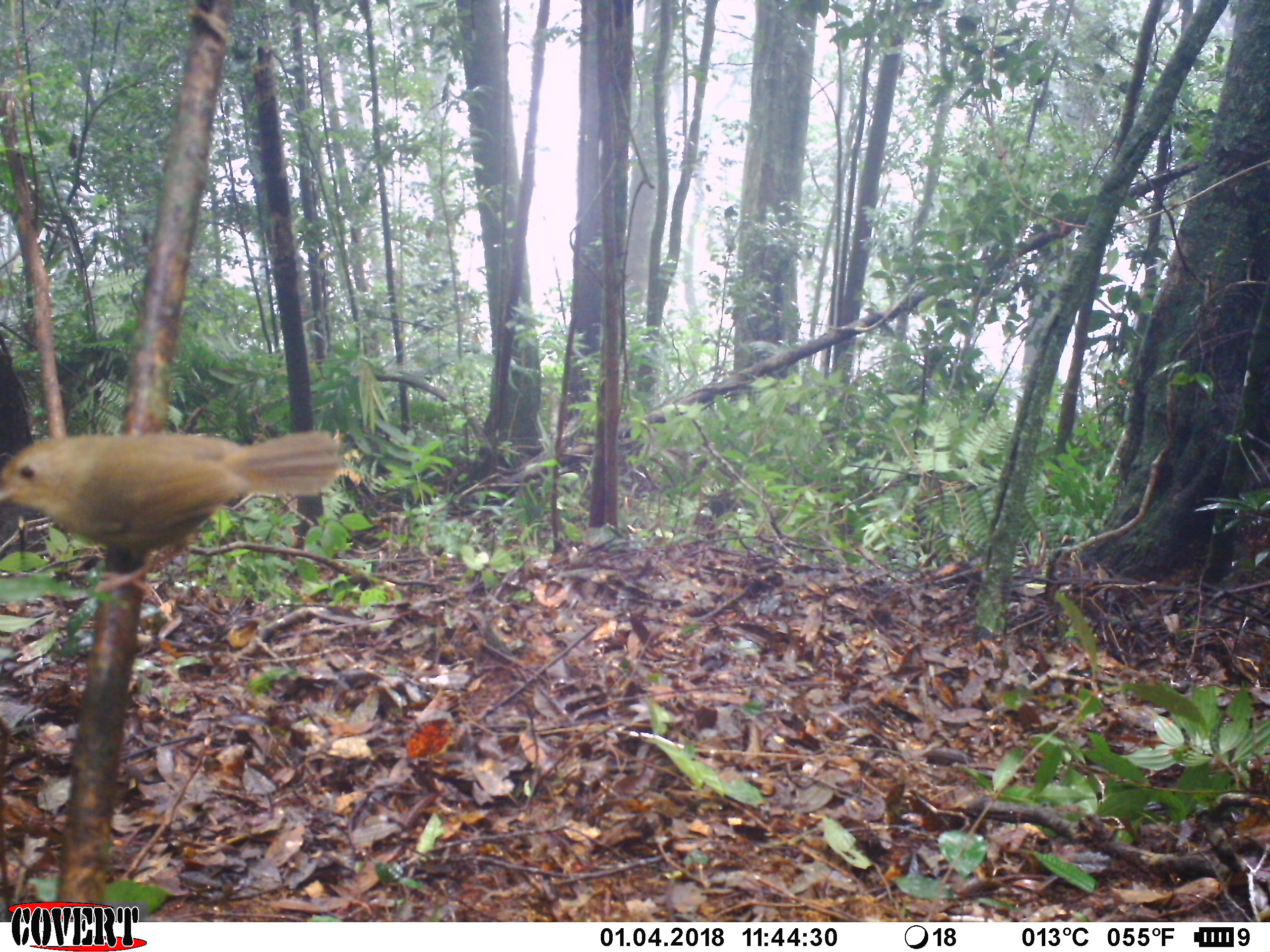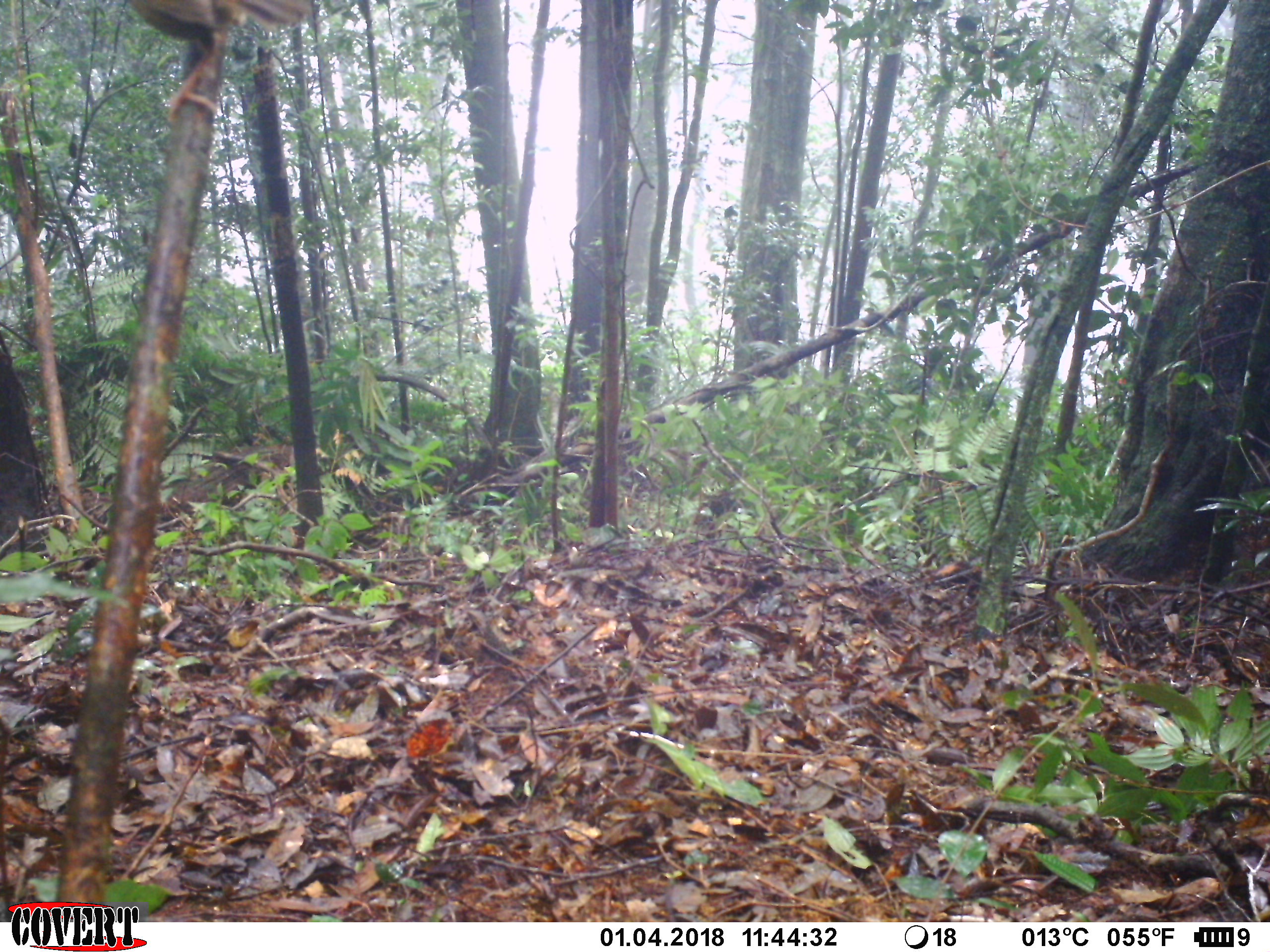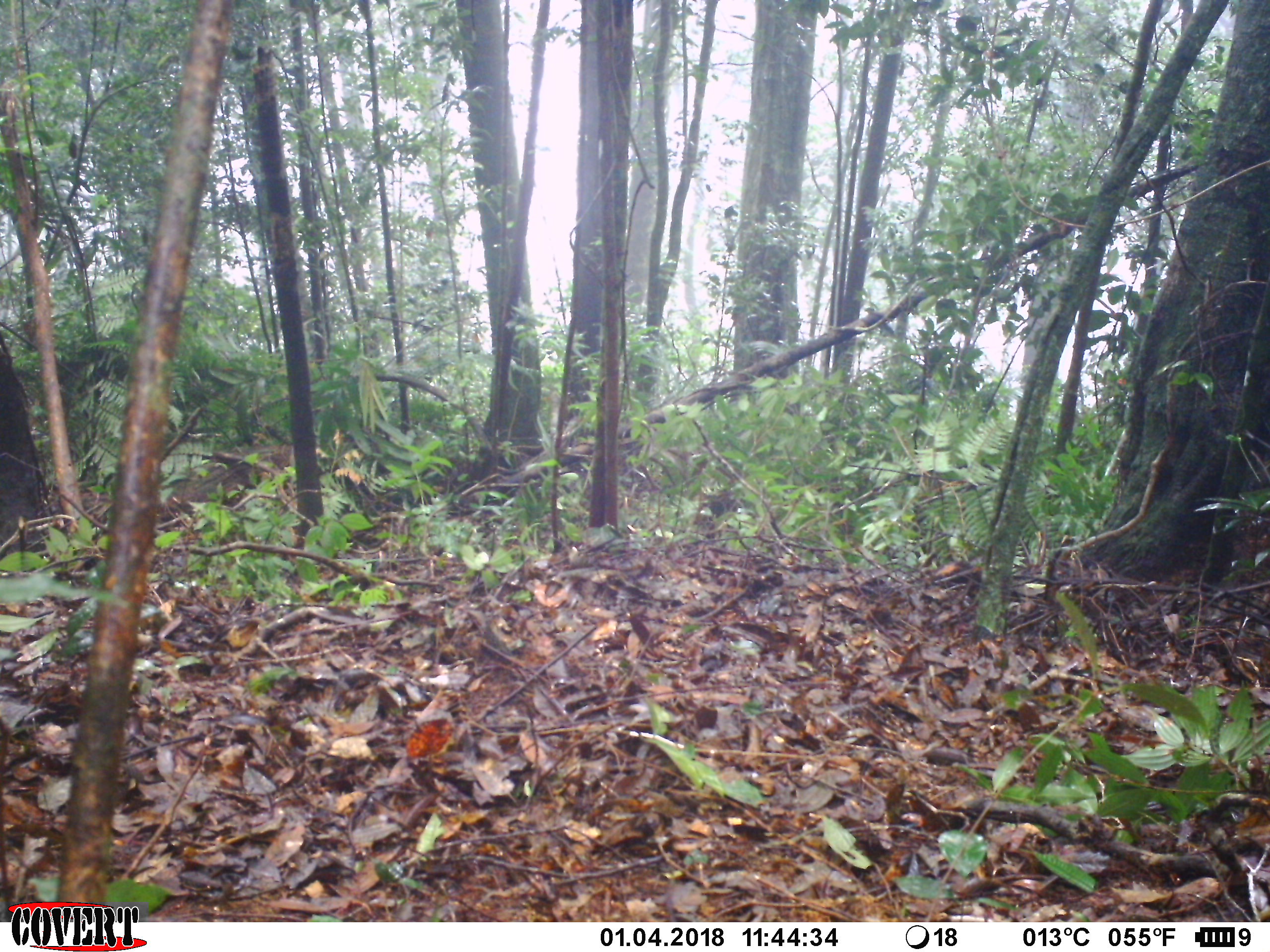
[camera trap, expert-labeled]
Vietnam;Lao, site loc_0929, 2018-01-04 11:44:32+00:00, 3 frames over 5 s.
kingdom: Animalia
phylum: Chordata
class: Aves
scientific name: Aves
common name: bird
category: unidentified bird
Unidentified bird (bird) (Aves). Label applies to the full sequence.